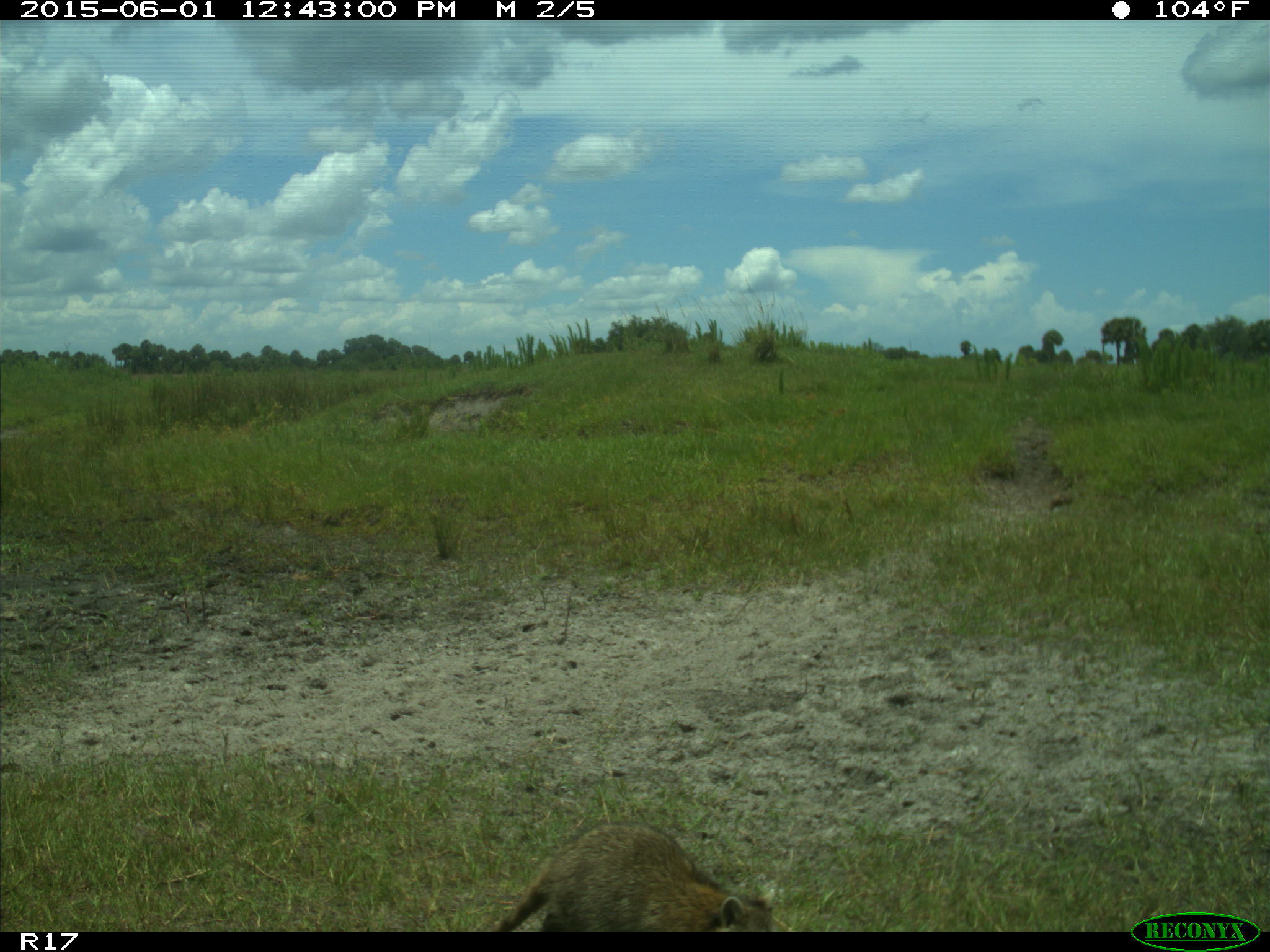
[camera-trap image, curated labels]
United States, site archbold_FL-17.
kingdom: Animalia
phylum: Chordata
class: Mammalia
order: Carnivora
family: Procyonidae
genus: Procyon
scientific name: Procyon lotor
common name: common raccoon